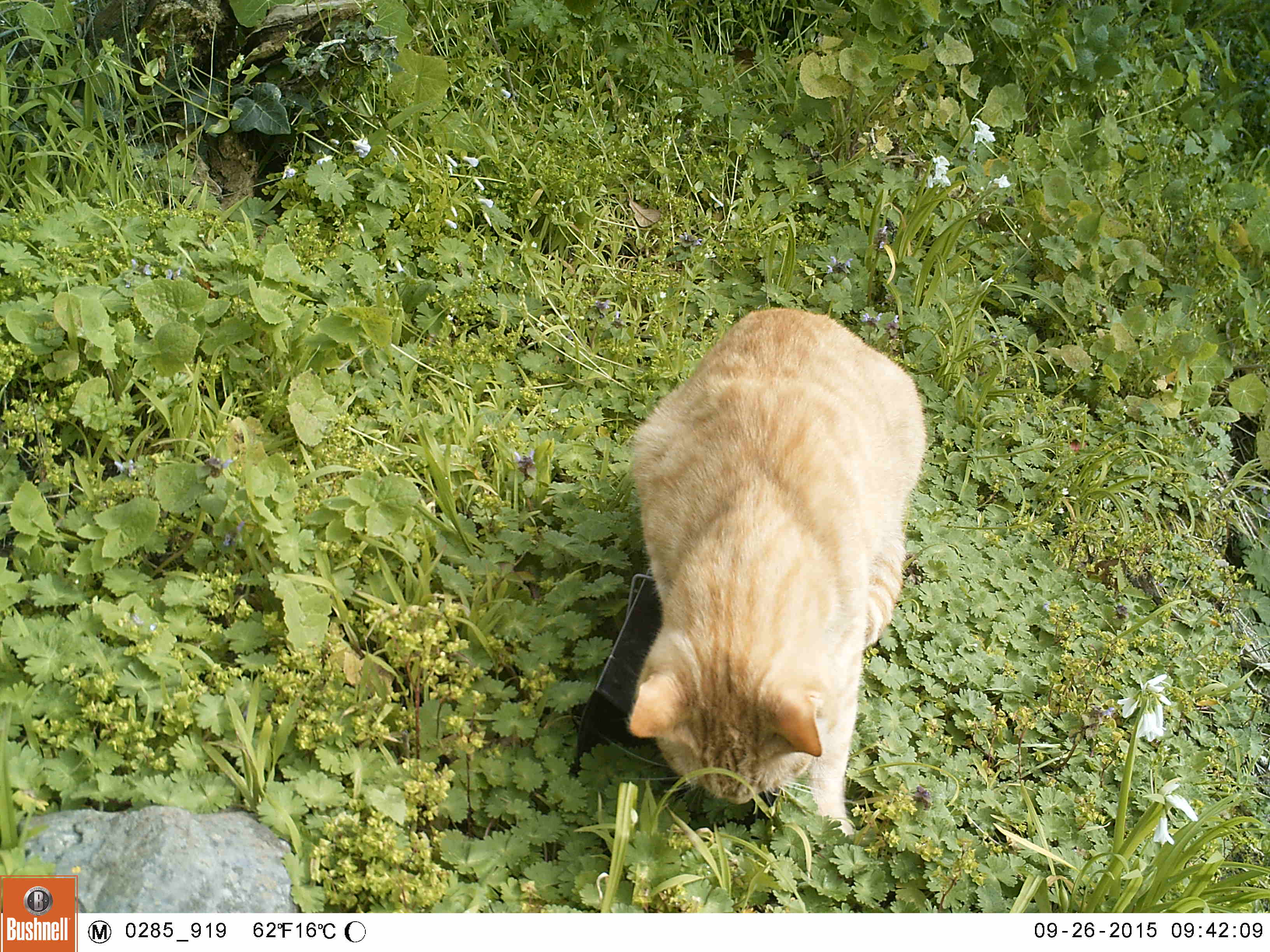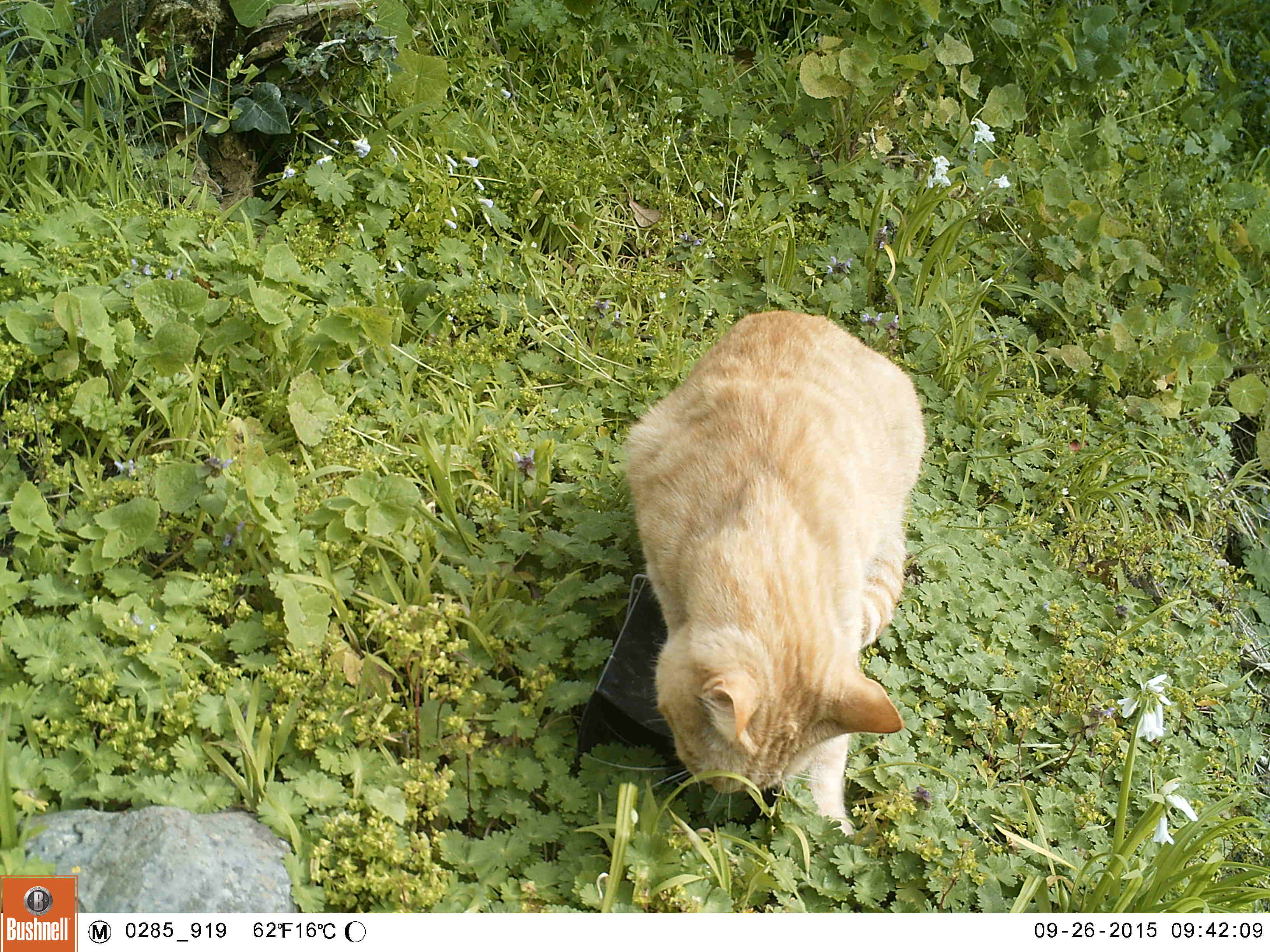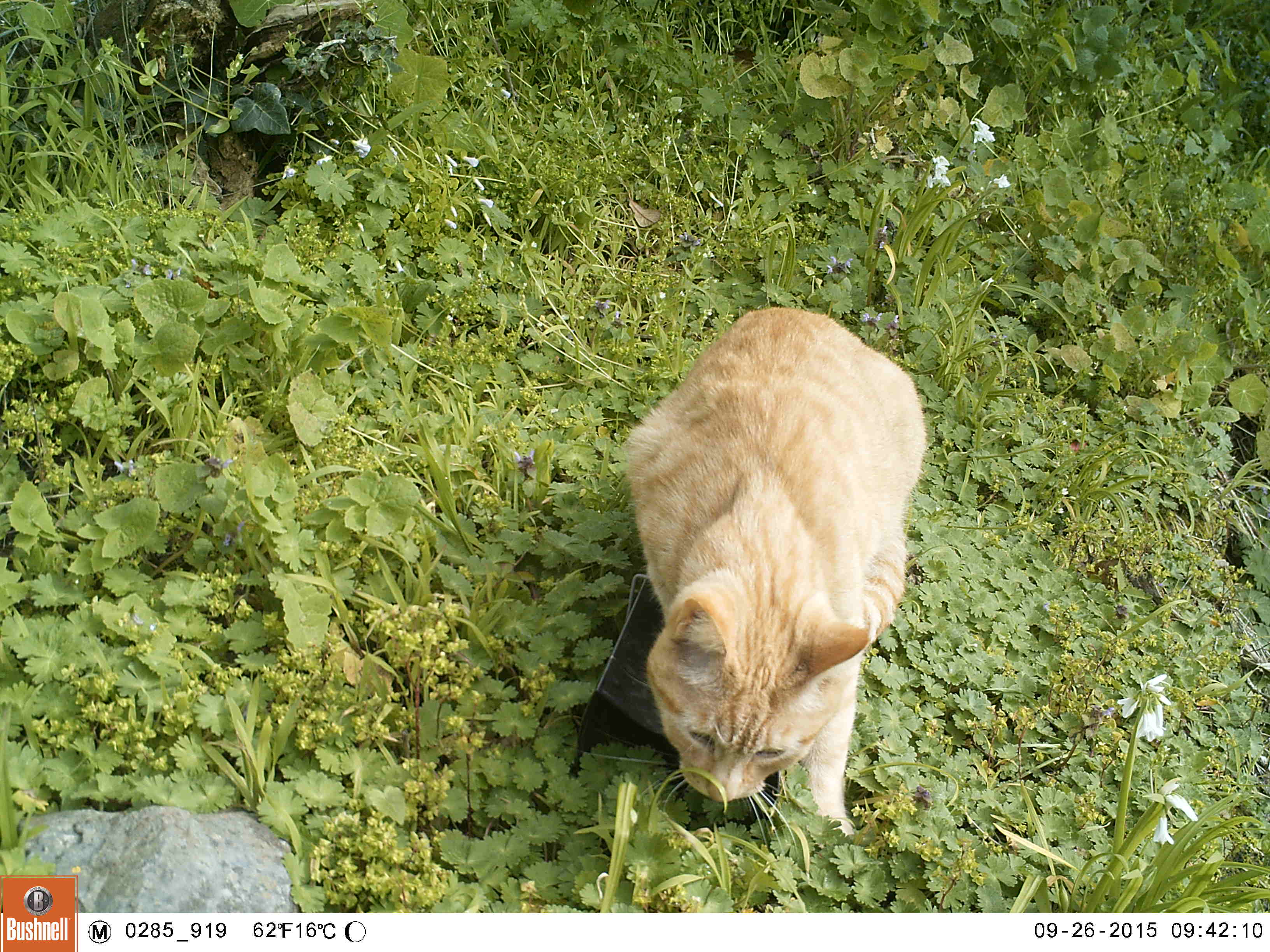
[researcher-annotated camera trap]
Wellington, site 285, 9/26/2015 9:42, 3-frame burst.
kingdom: Animalia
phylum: Chordata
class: Mammalia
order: Carnivora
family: Felidae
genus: Felis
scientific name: Felis catus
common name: cat